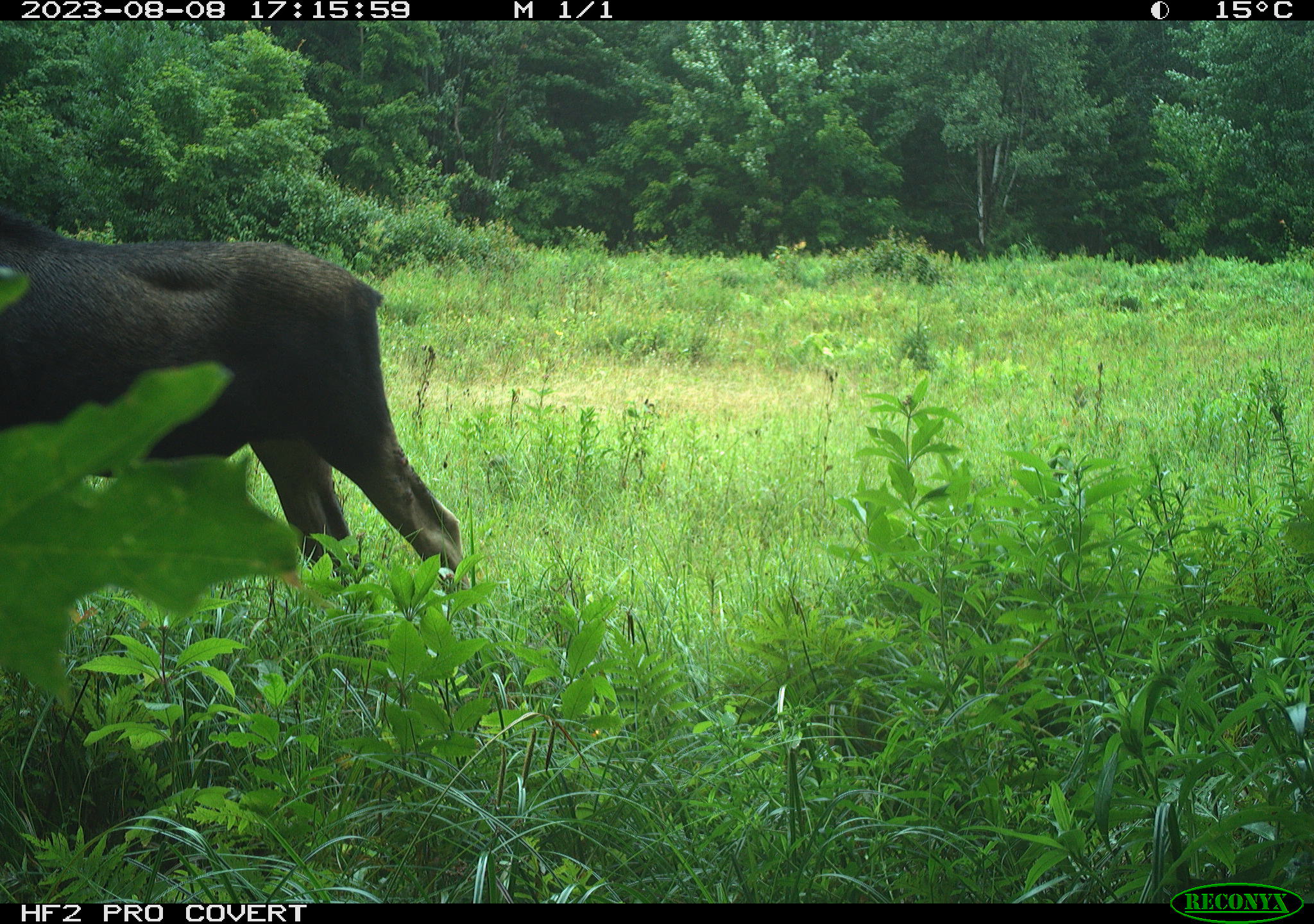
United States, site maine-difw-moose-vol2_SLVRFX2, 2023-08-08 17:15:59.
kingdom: Animalia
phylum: Chordata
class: Mammalia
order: Artiodactyla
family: Cervidae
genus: Alces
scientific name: Alces alces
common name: moose